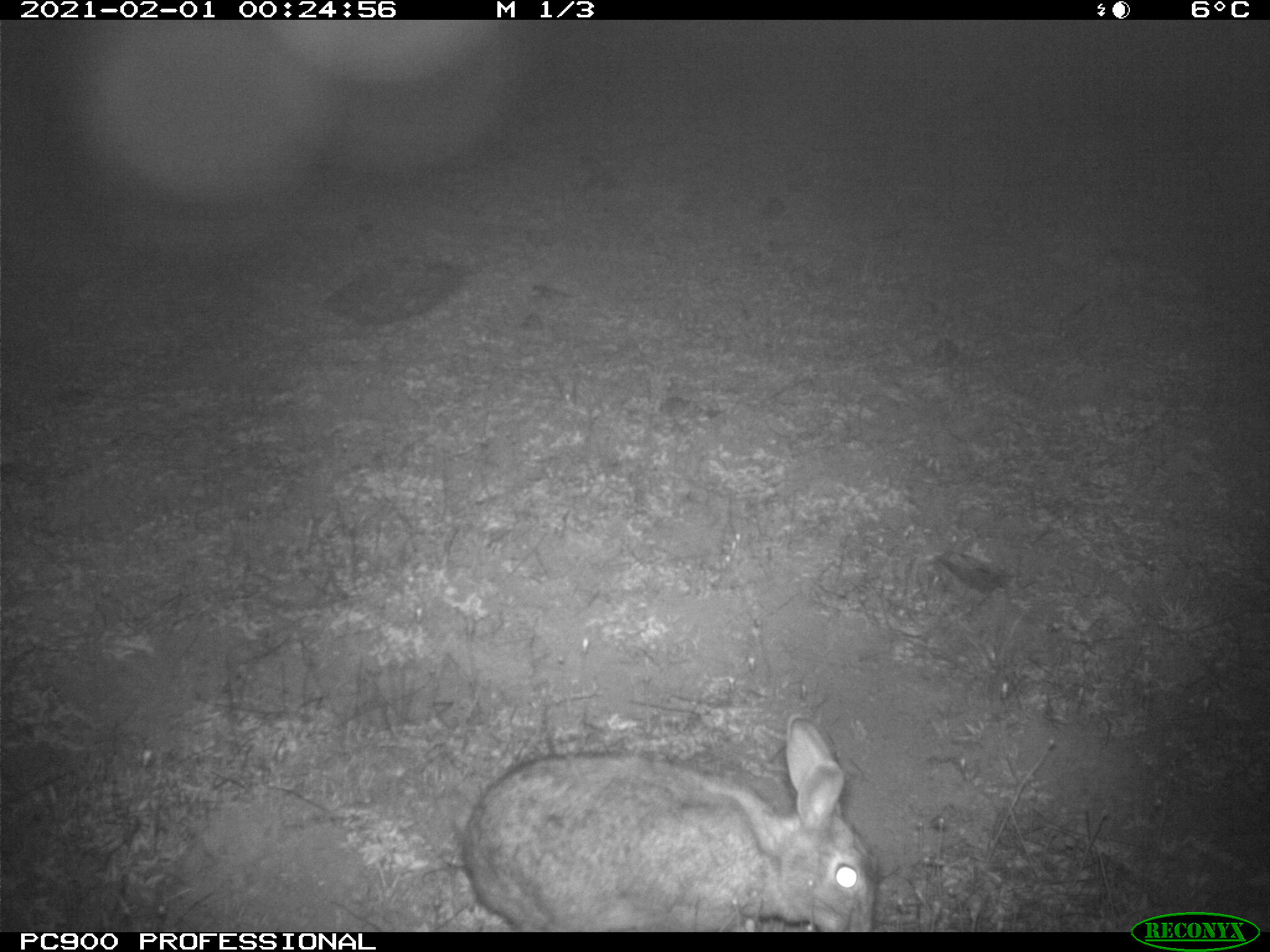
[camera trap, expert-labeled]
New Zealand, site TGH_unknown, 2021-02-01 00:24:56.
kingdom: Animalia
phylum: Chordata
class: Mammalia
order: Lagomorpha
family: Leporidae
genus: Oryctolagus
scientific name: Oryctolagus cuniculus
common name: european rabbit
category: rabbit